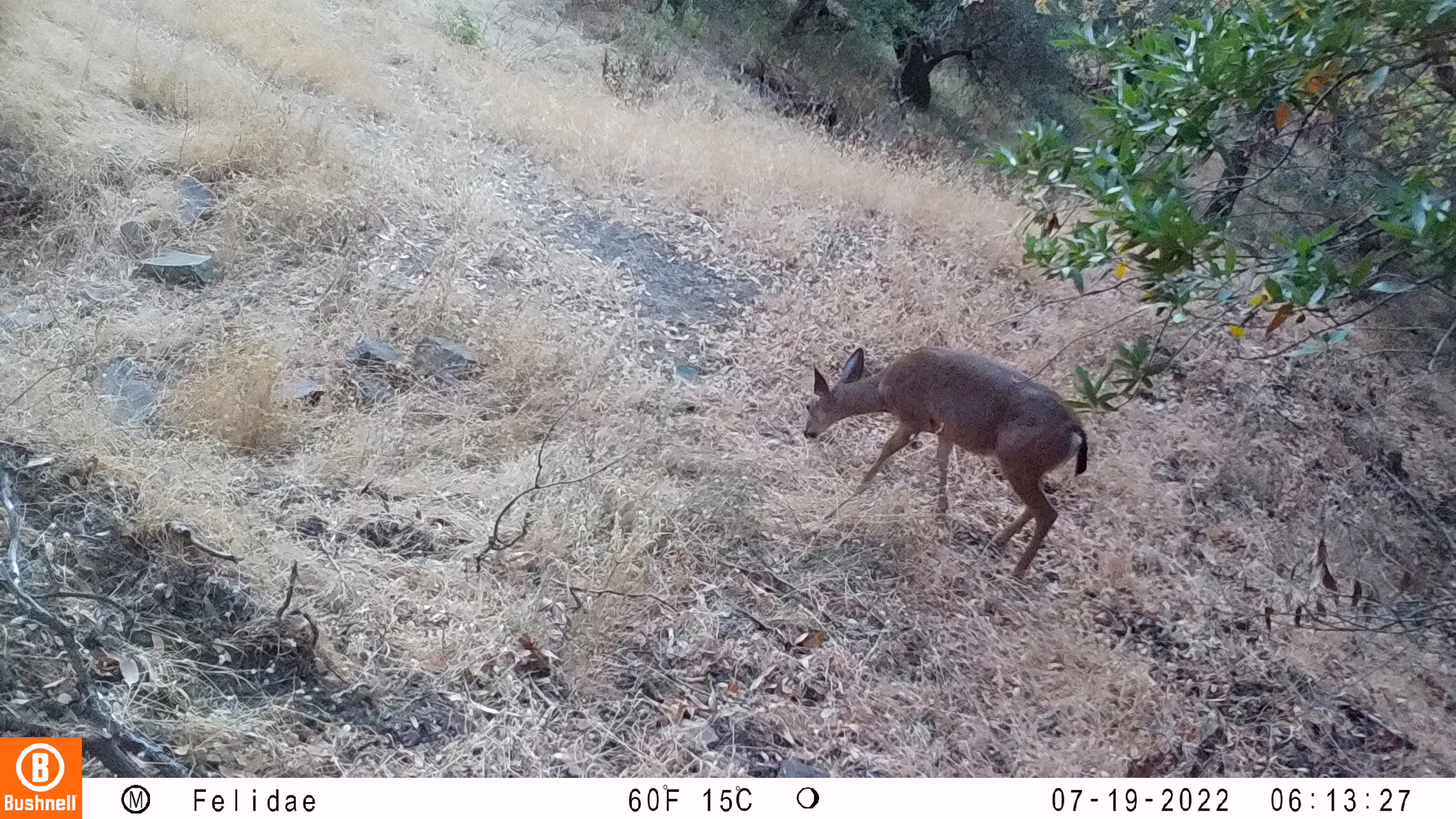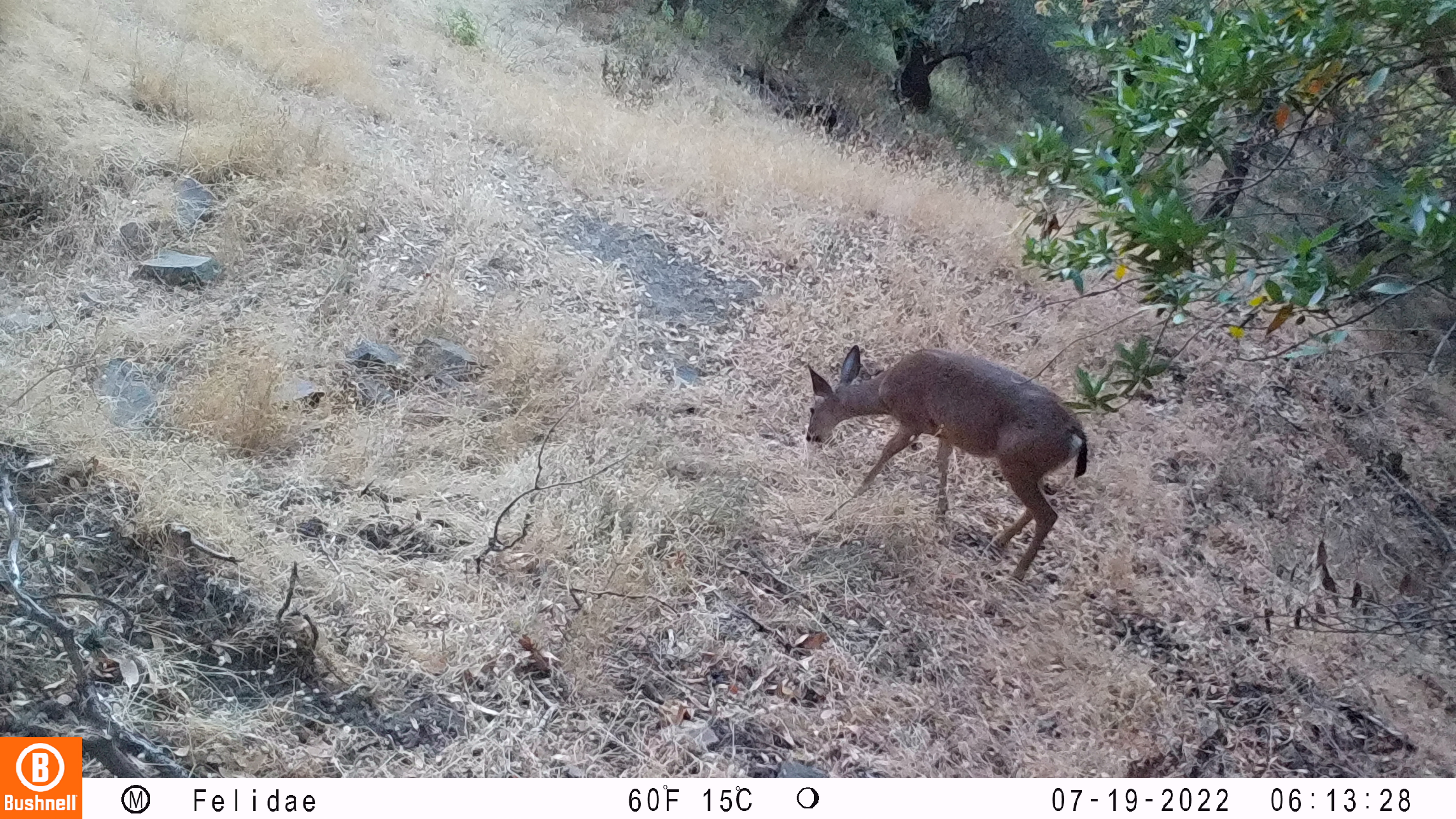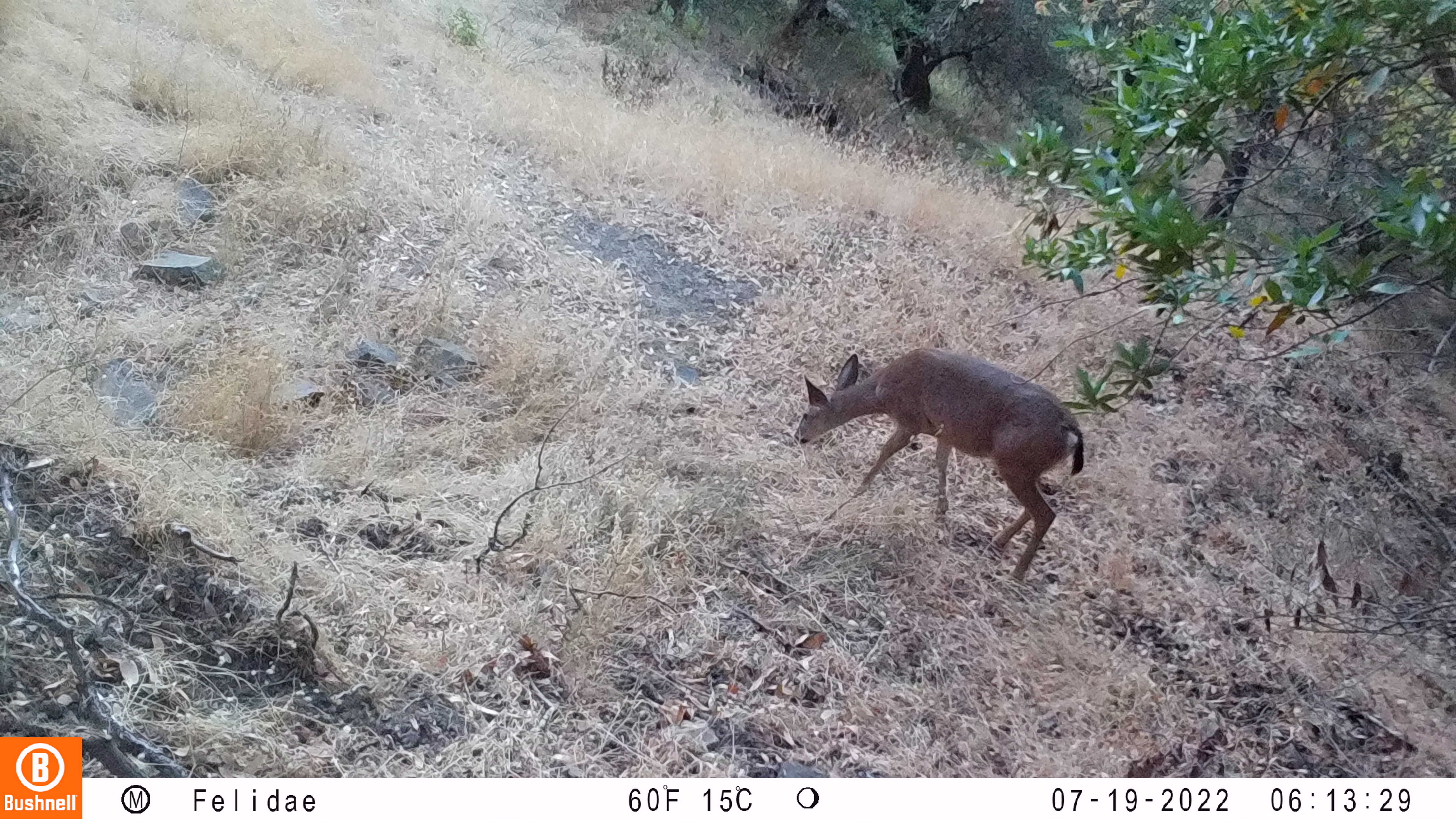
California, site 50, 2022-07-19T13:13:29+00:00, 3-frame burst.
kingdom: Animalia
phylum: Chordata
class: Mammalia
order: Artiodactyla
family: Cervidae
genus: Odocoileus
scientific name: Odocoileus hemionus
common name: mule deer